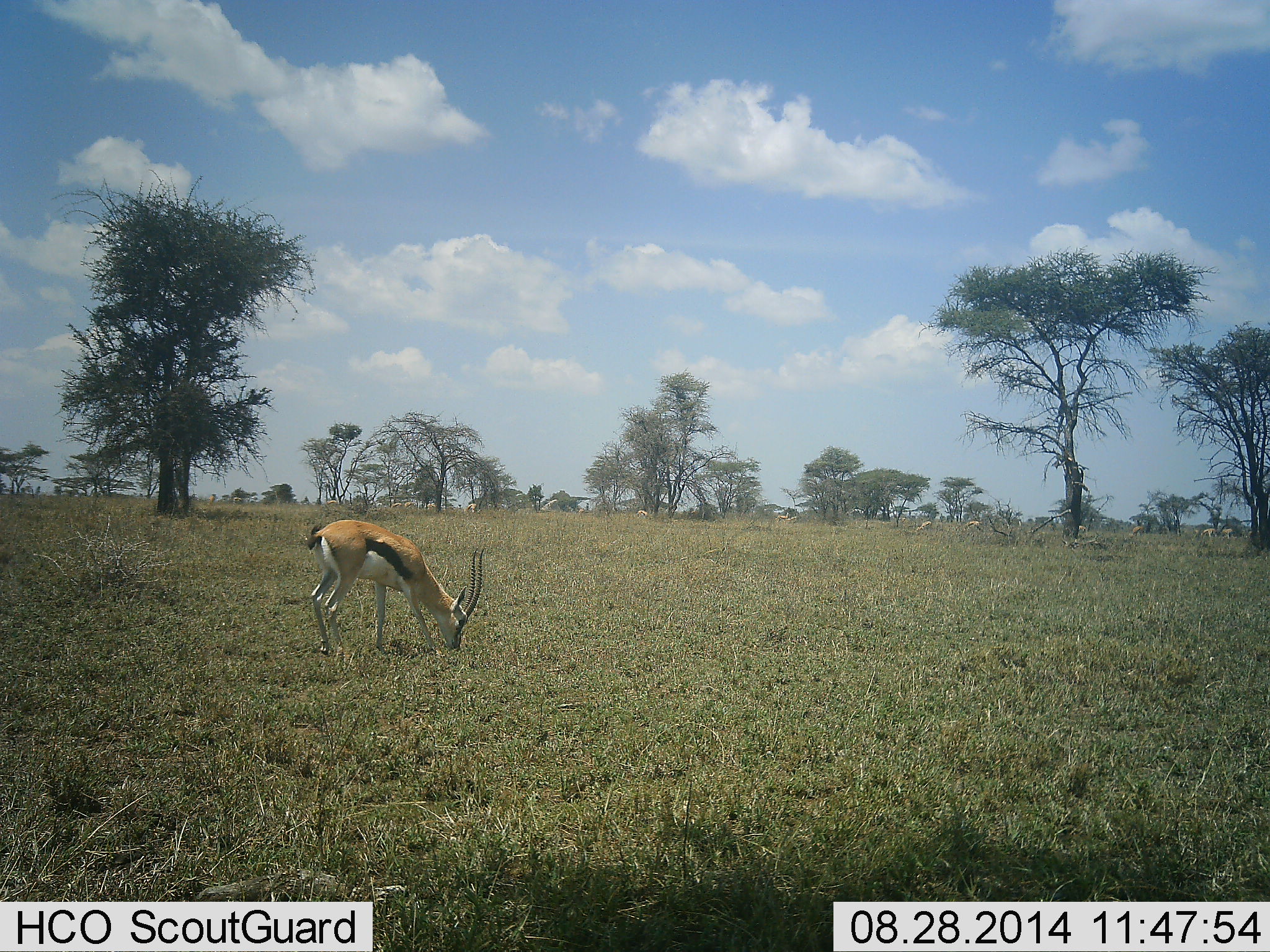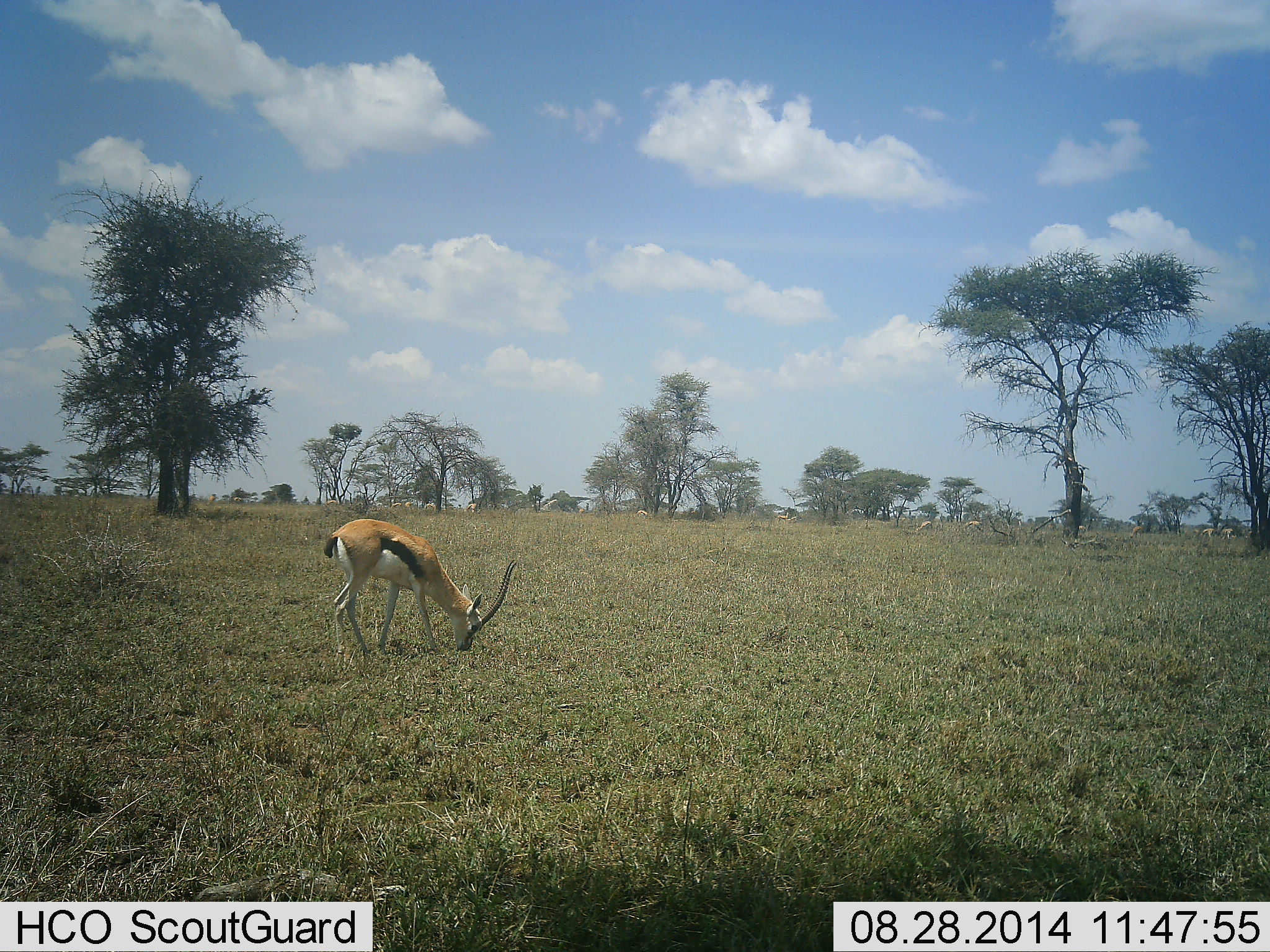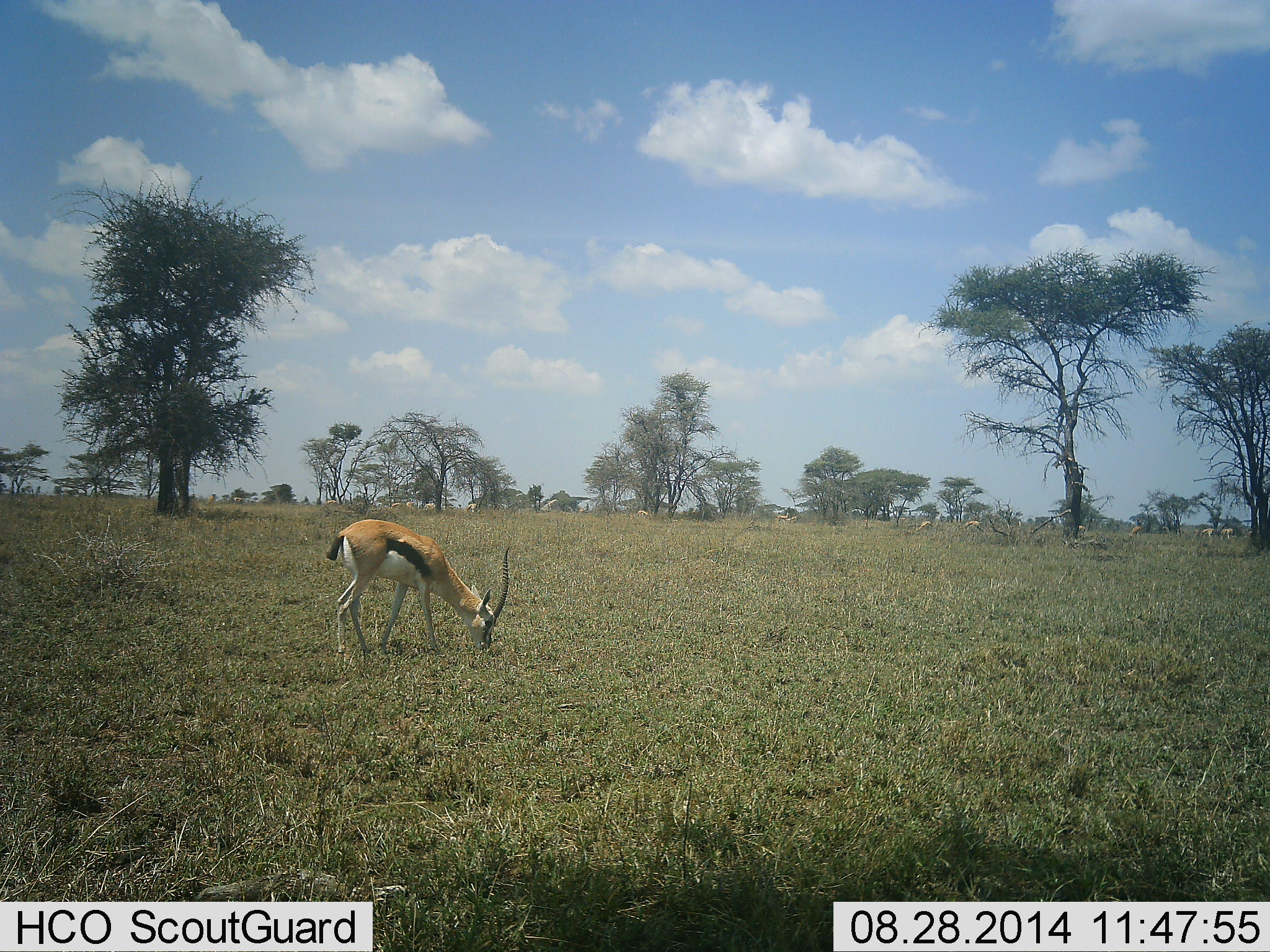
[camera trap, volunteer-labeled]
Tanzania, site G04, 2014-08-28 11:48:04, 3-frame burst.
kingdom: Animalia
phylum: Chordata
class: Mammalia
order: Artiodactyla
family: Bovidae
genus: Eudorcas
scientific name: Eudorcas thomsonii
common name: thomson's gazelle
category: gazellethomsons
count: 1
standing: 9%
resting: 0%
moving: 0%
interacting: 0%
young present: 9%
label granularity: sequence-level